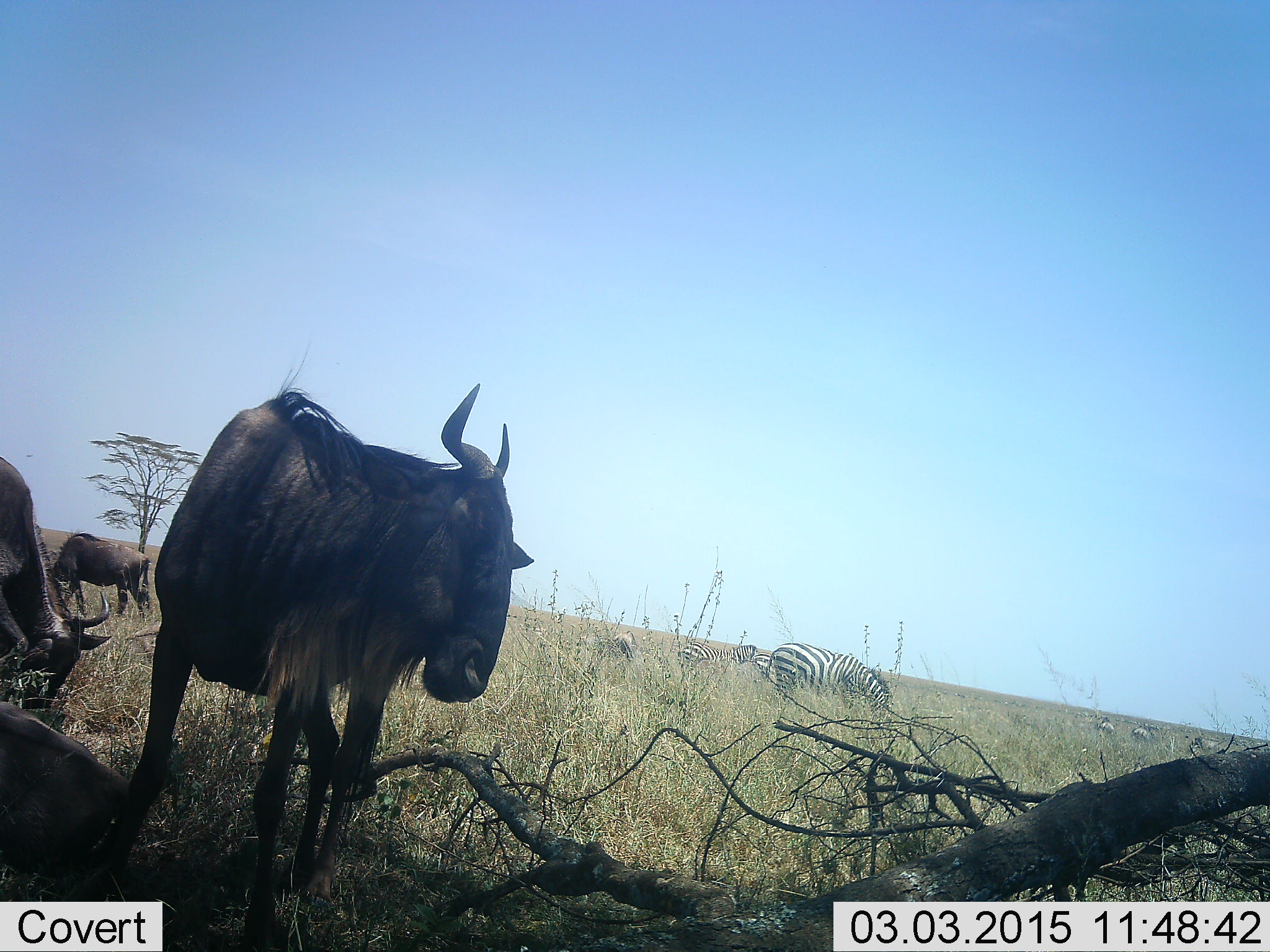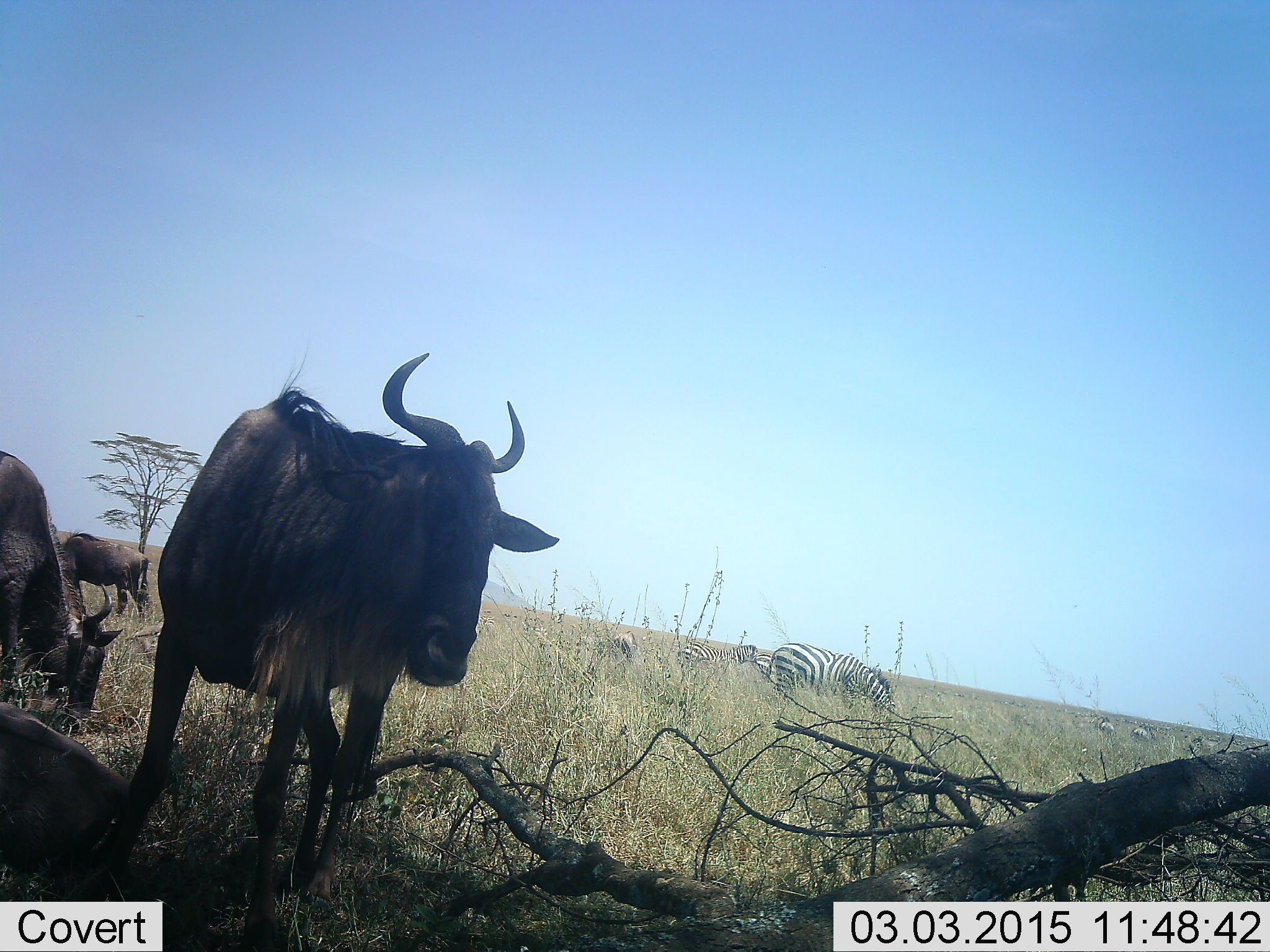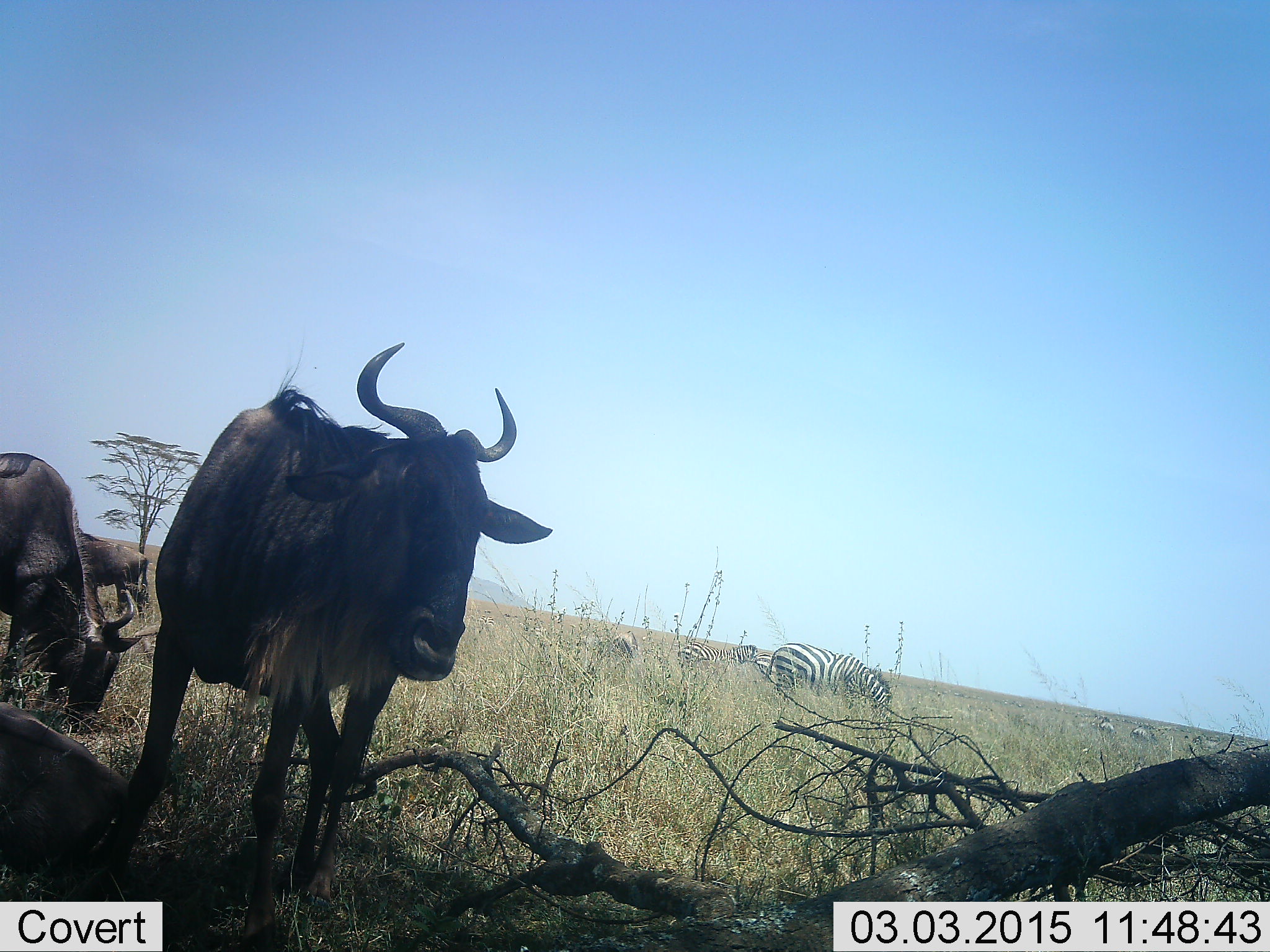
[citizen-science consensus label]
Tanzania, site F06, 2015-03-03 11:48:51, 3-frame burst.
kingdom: Animalia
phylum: Chordata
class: Mammalia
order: Artiodactyla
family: Bovidae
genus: Connochaetes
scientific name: Connochaetes taurinus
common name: blue wildebeest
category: wildebeest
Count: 4.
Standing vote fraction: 91%.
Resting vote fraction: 45%.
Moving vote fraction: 0%.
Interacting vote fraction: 0%.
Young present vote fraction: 0%.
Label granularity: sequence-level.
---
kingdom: Animalia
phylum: Chordata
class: Mammalia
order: Perissodactyla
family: Equidae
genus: Equus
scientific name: Equus quagga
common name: plains zebra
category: zebra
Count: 6.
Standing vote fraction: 40%.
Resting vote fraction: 20%.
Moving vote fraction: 0%.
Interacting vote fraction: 0%.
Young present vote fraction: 0%.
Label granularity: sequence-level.